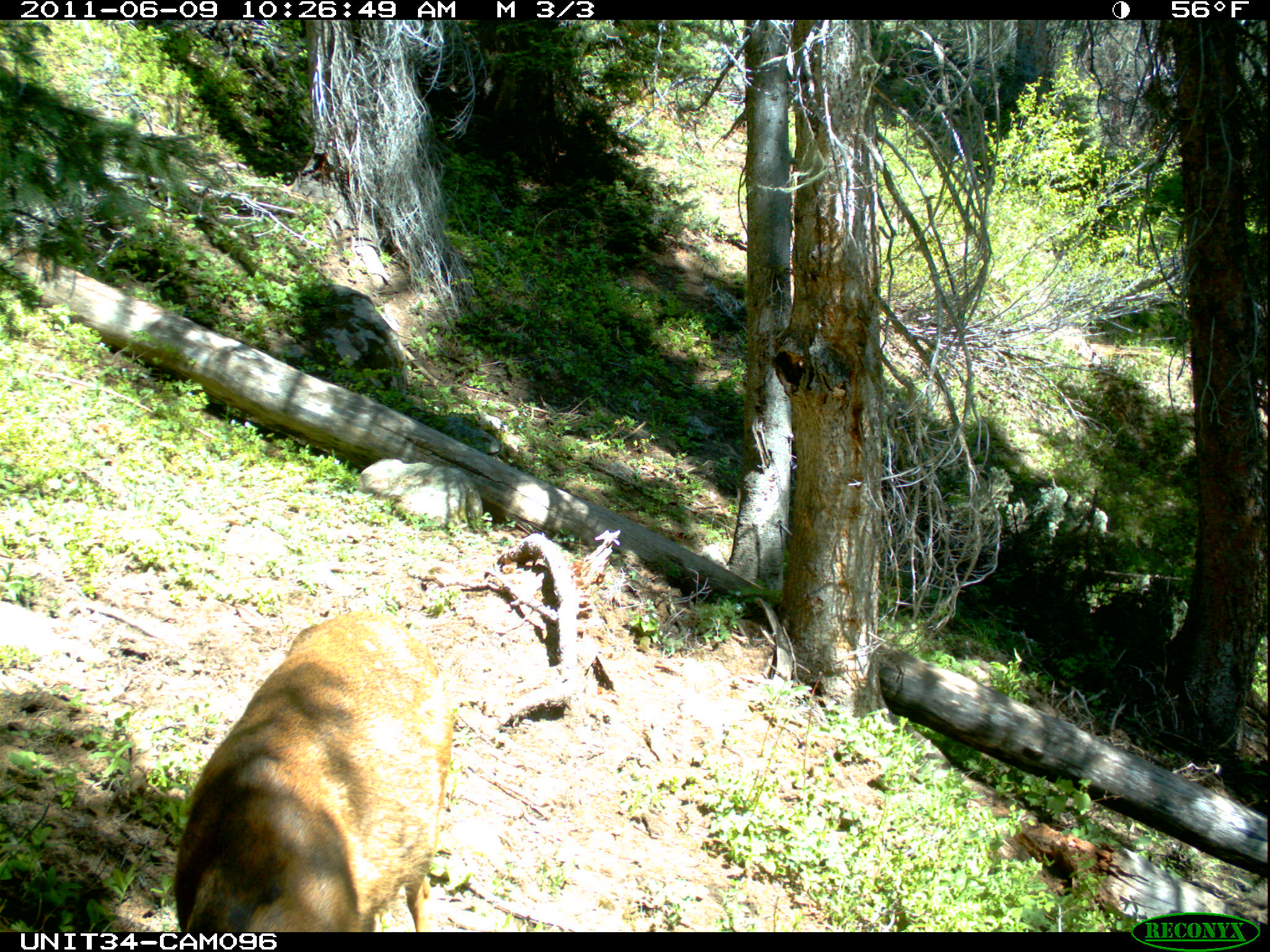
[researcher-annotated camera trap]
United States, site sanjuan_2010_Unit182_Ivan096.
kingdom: Animalia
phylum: Chordata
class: Mammalia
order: Artiodactyla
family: Cervidae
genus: Odocoileus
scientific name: Odocoileus hemionus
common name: mule deer